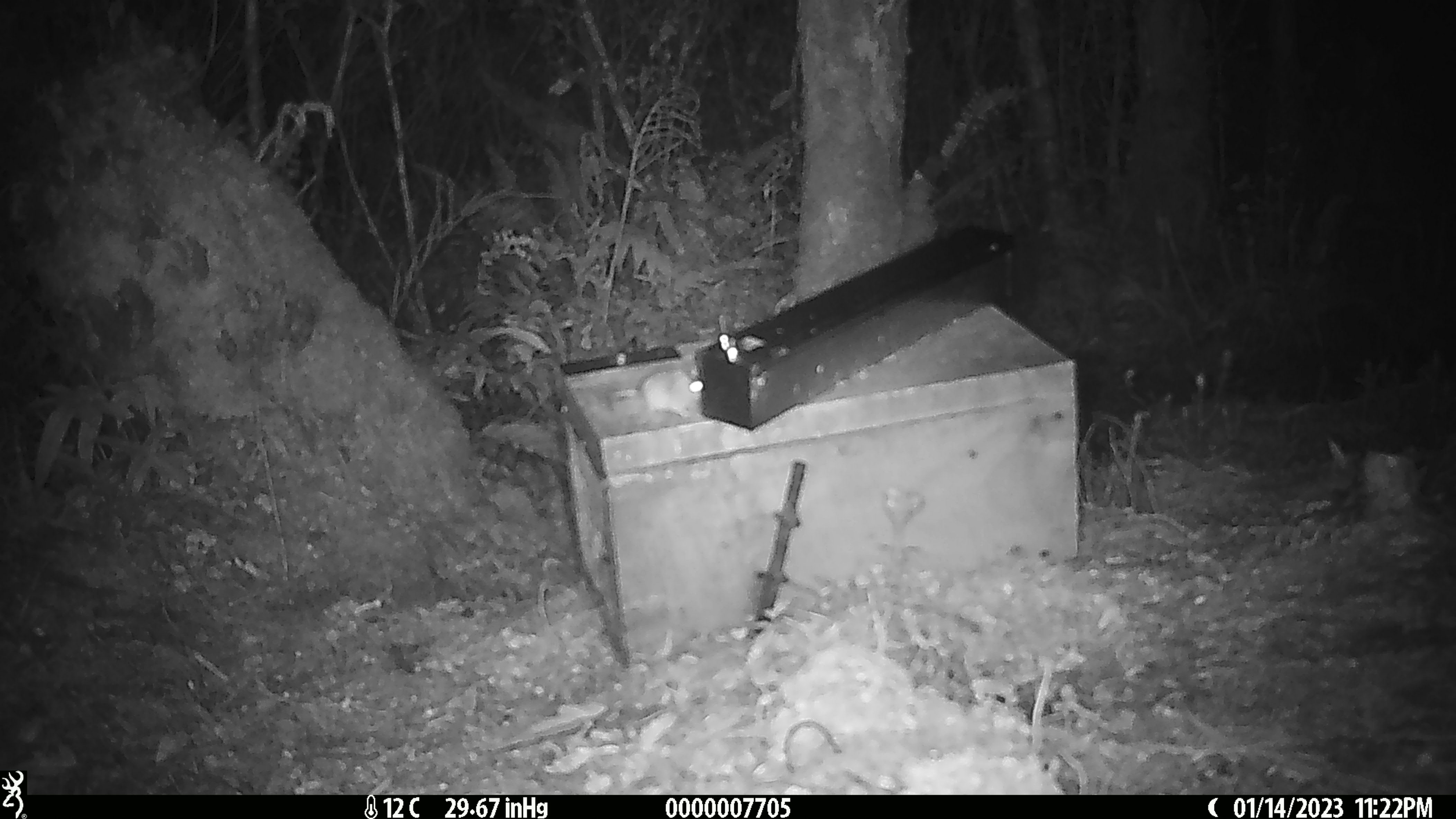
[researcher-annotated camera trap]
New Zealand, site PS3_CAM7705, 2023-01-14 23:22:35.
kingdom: Animalia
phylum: Chordata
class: Mammalia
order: Rodentia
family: Muridae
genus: Mus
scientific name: Mus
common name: mouse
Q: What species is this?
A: Mouse (Mus).